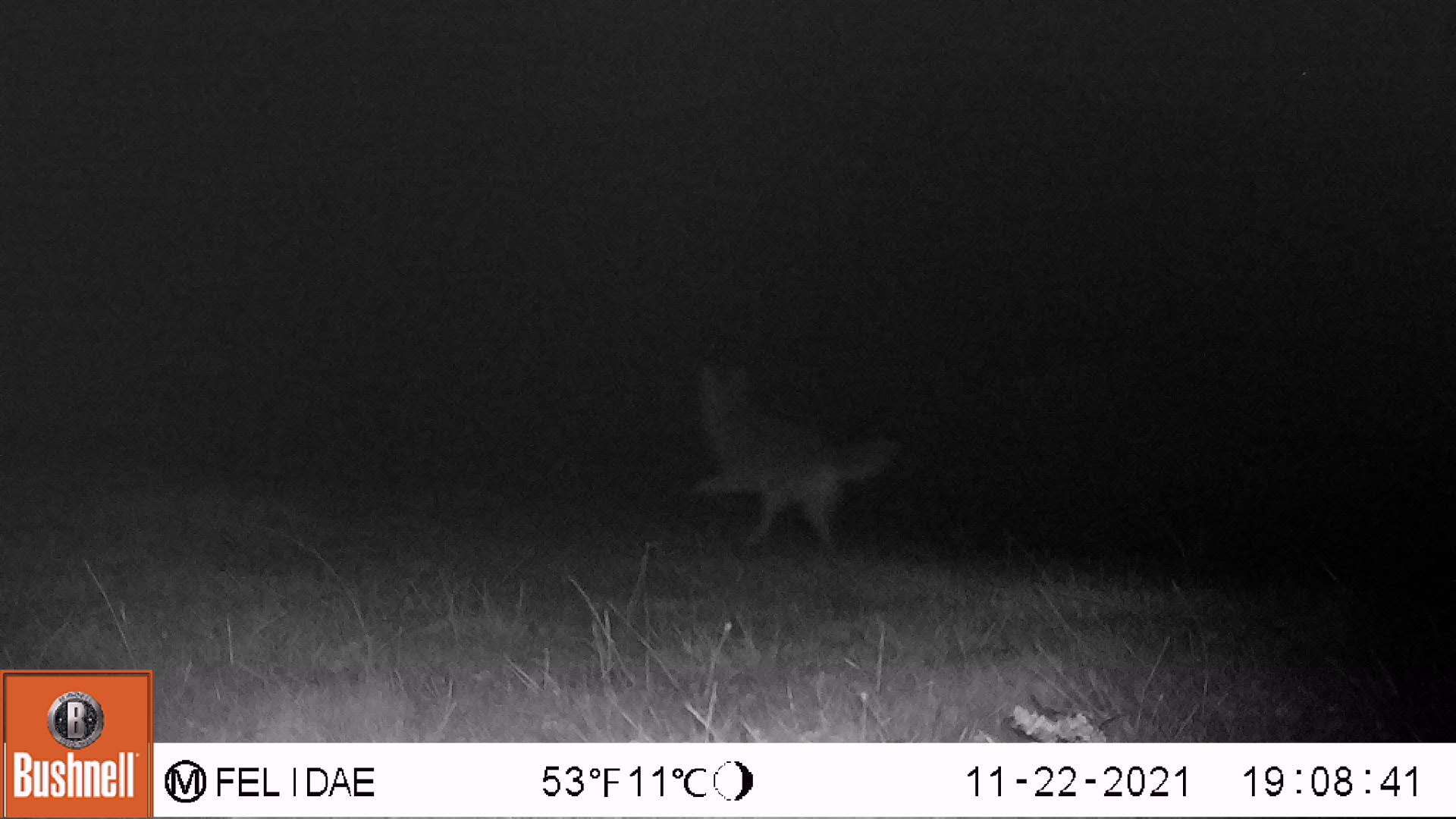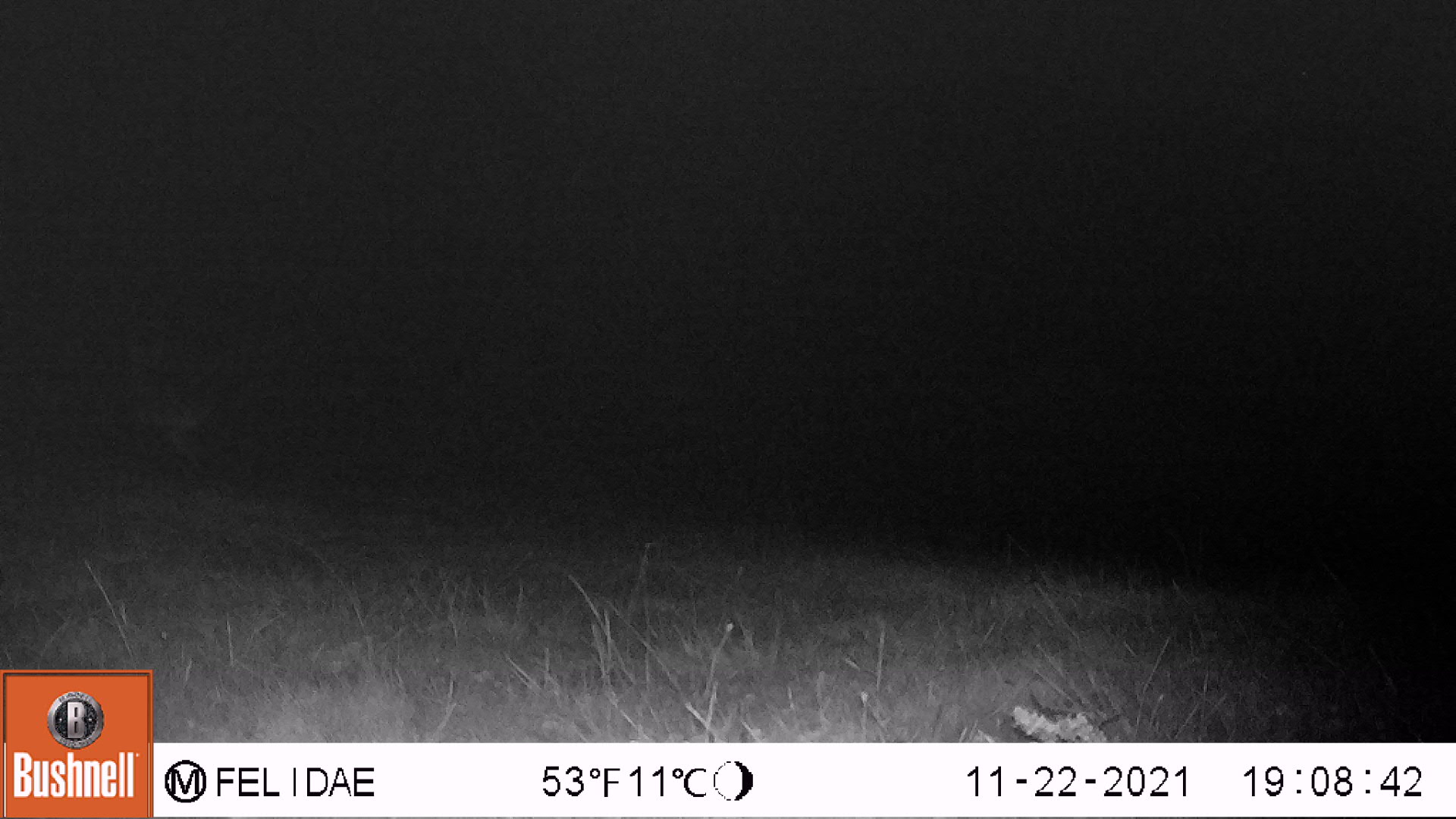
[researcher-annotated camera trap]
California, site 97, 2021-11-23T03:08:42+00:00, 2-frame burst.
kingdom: Animalia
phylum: Chordata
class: Mammalia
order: Artiodactyla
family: Cervidae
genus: Odocoileus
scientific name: Odocoileus hemionus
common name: mule deer